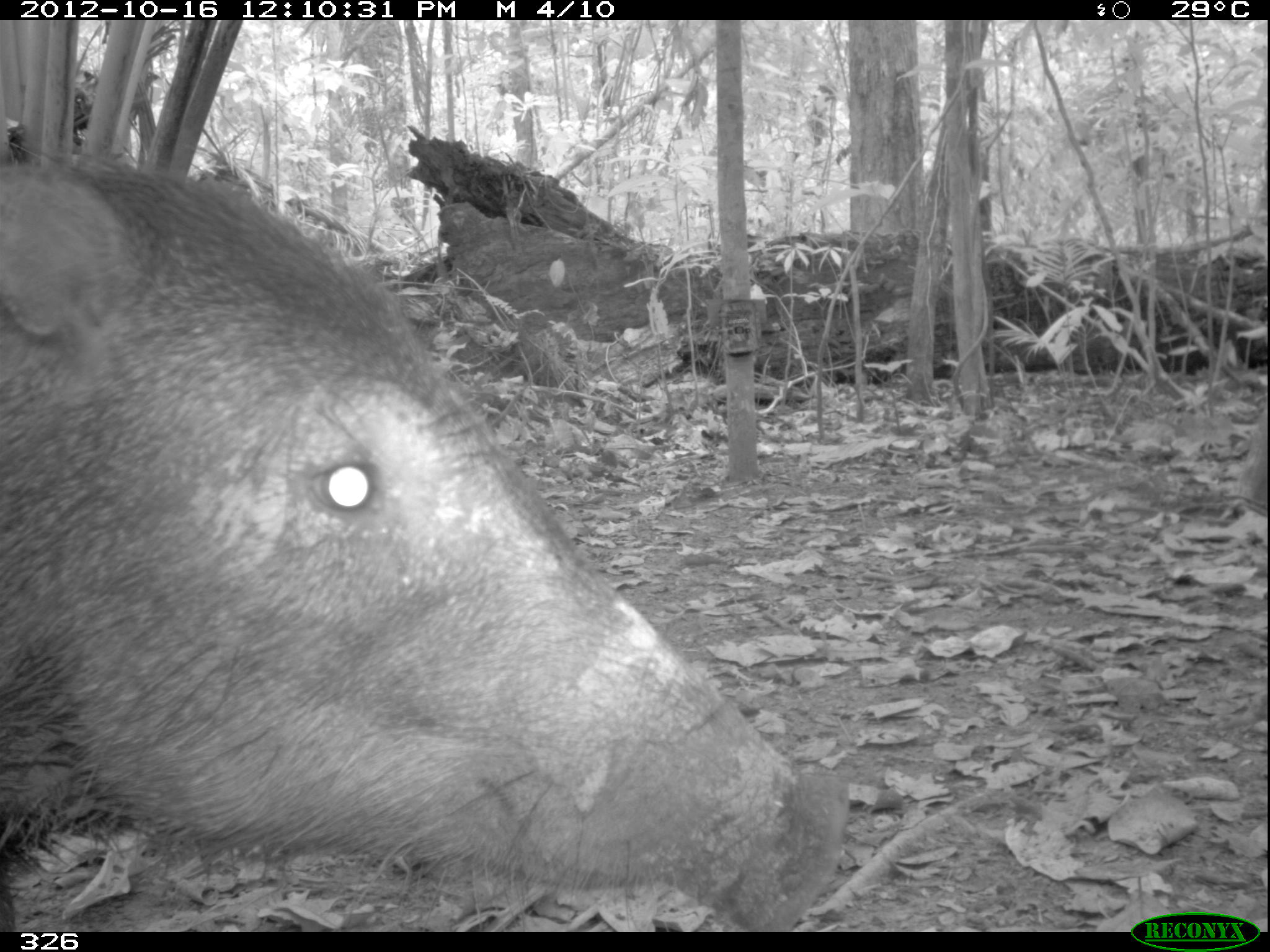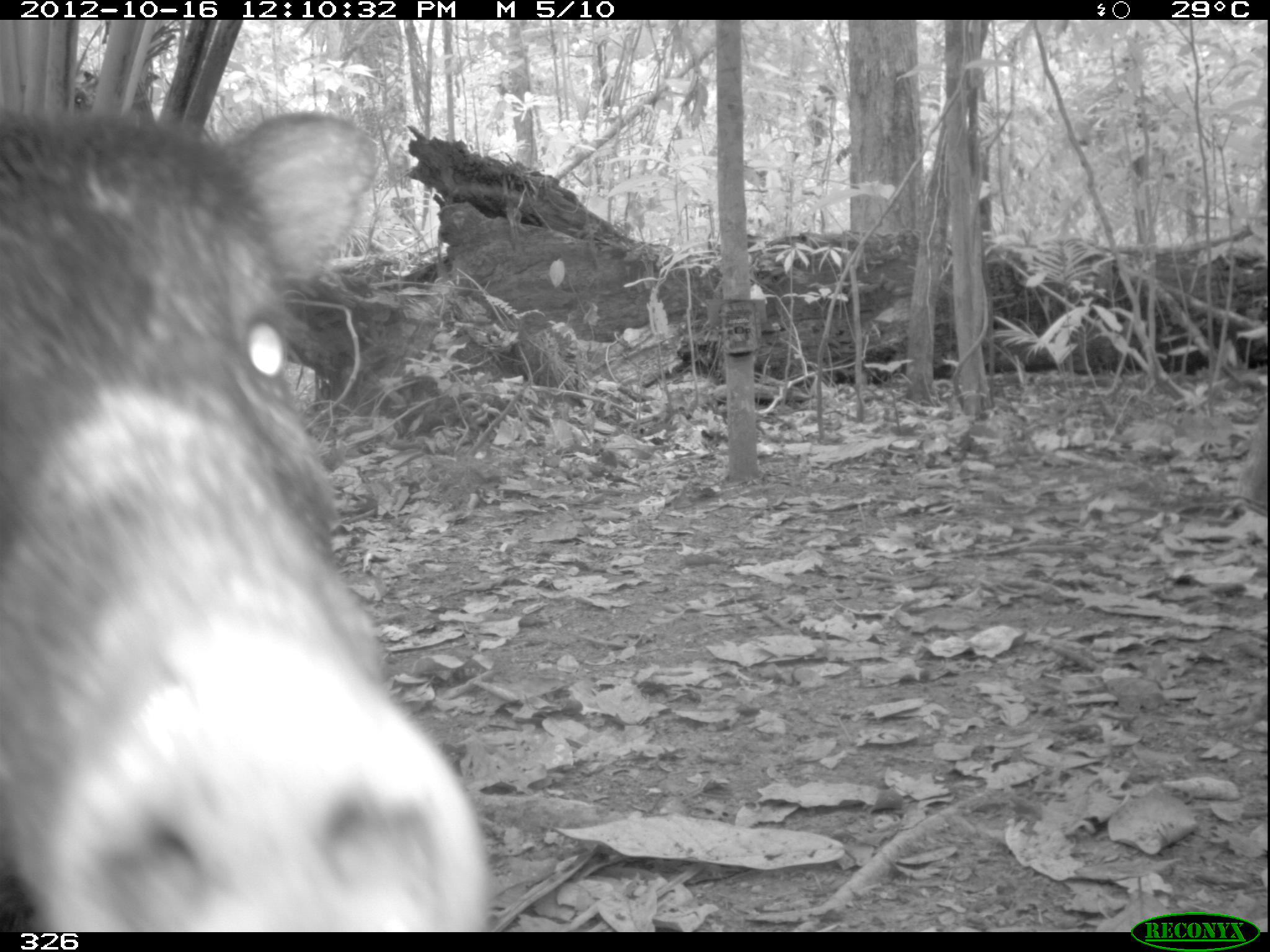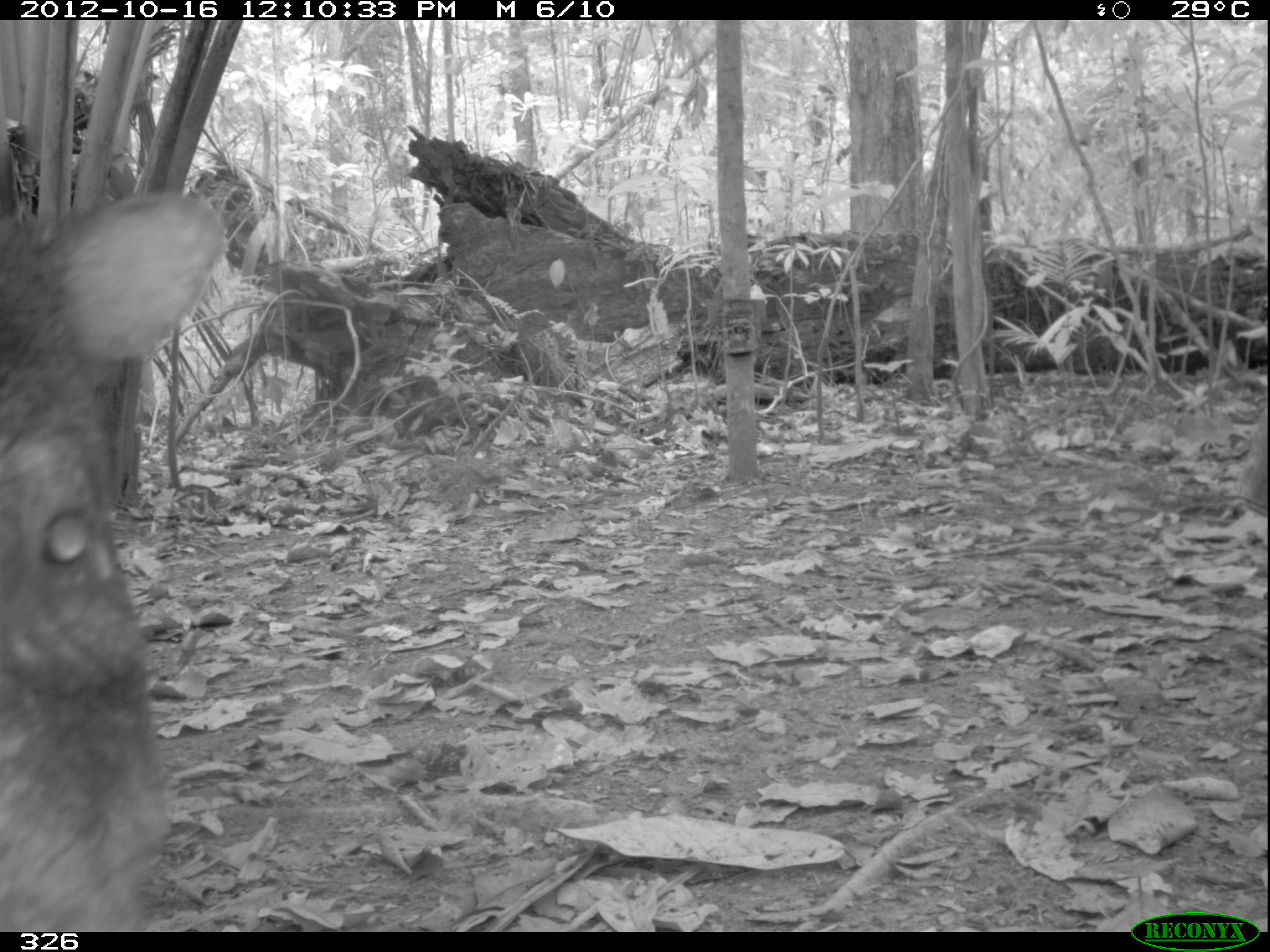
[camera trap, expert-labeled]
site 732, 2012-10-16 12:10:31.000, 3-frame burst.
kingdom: Animalia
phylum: Chordata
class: Mammalia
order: Artiodactyla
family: Tayassuidae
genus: Tayassu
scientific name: Tayassu pecari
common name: white-lipped peccary